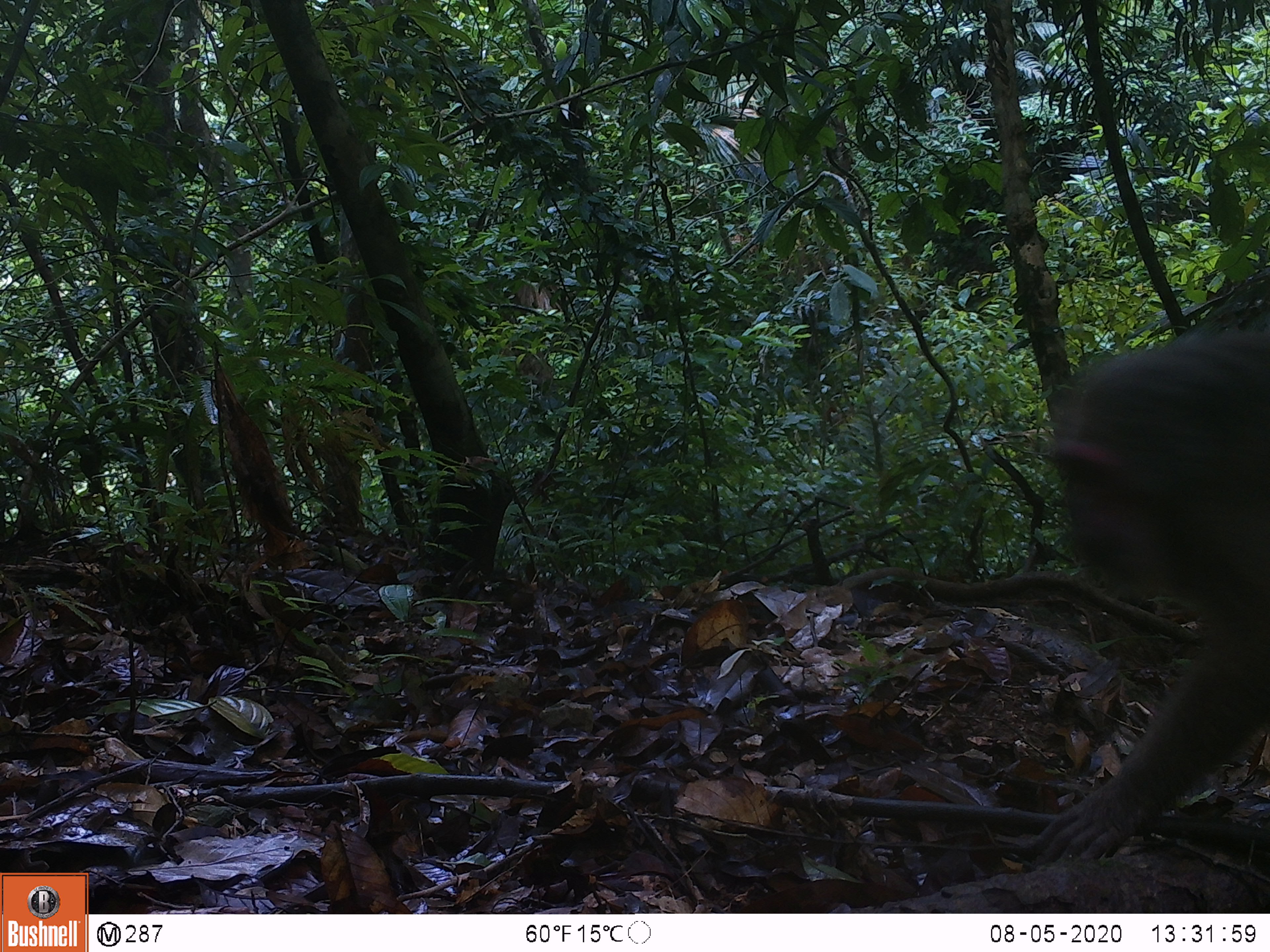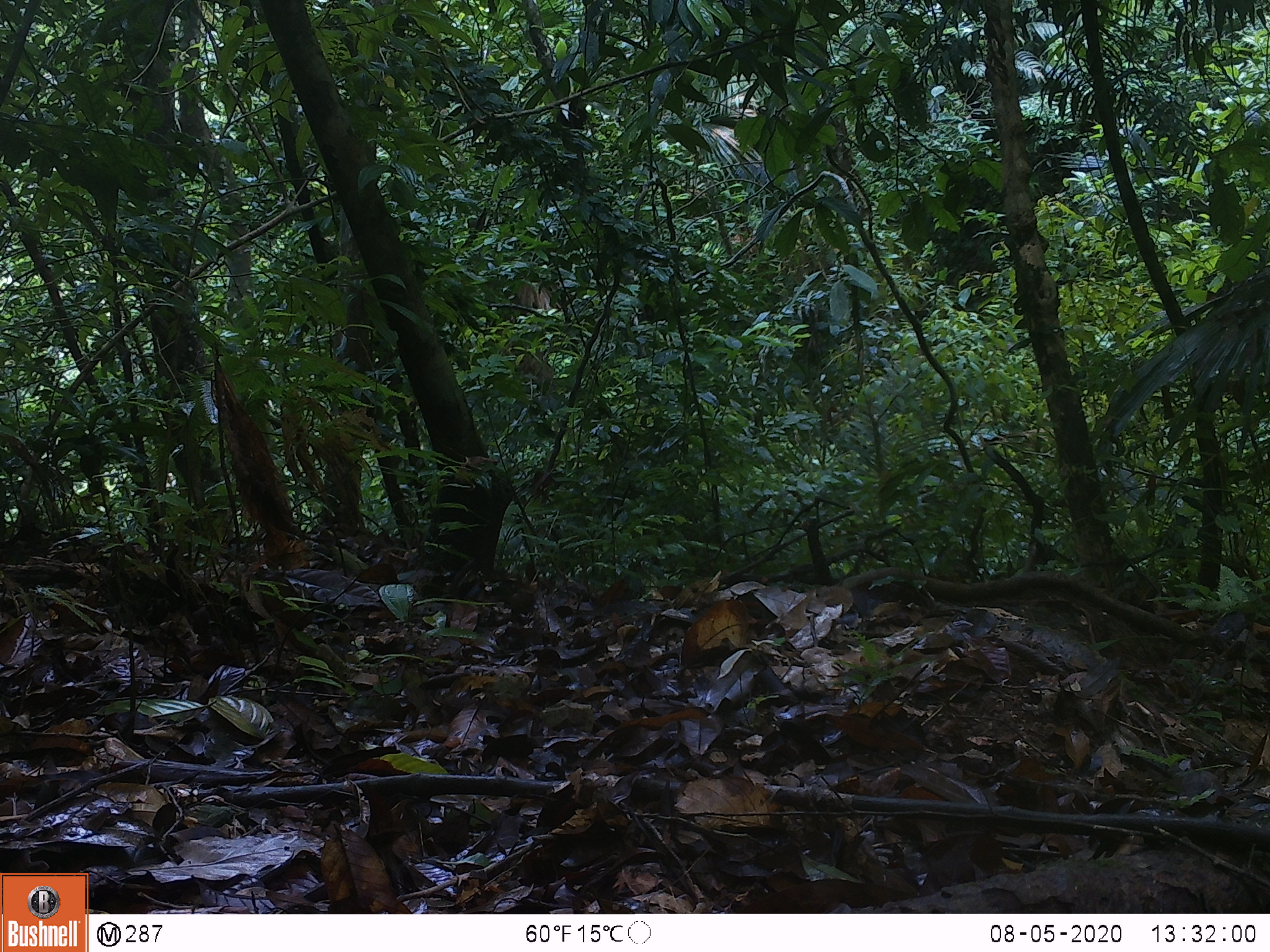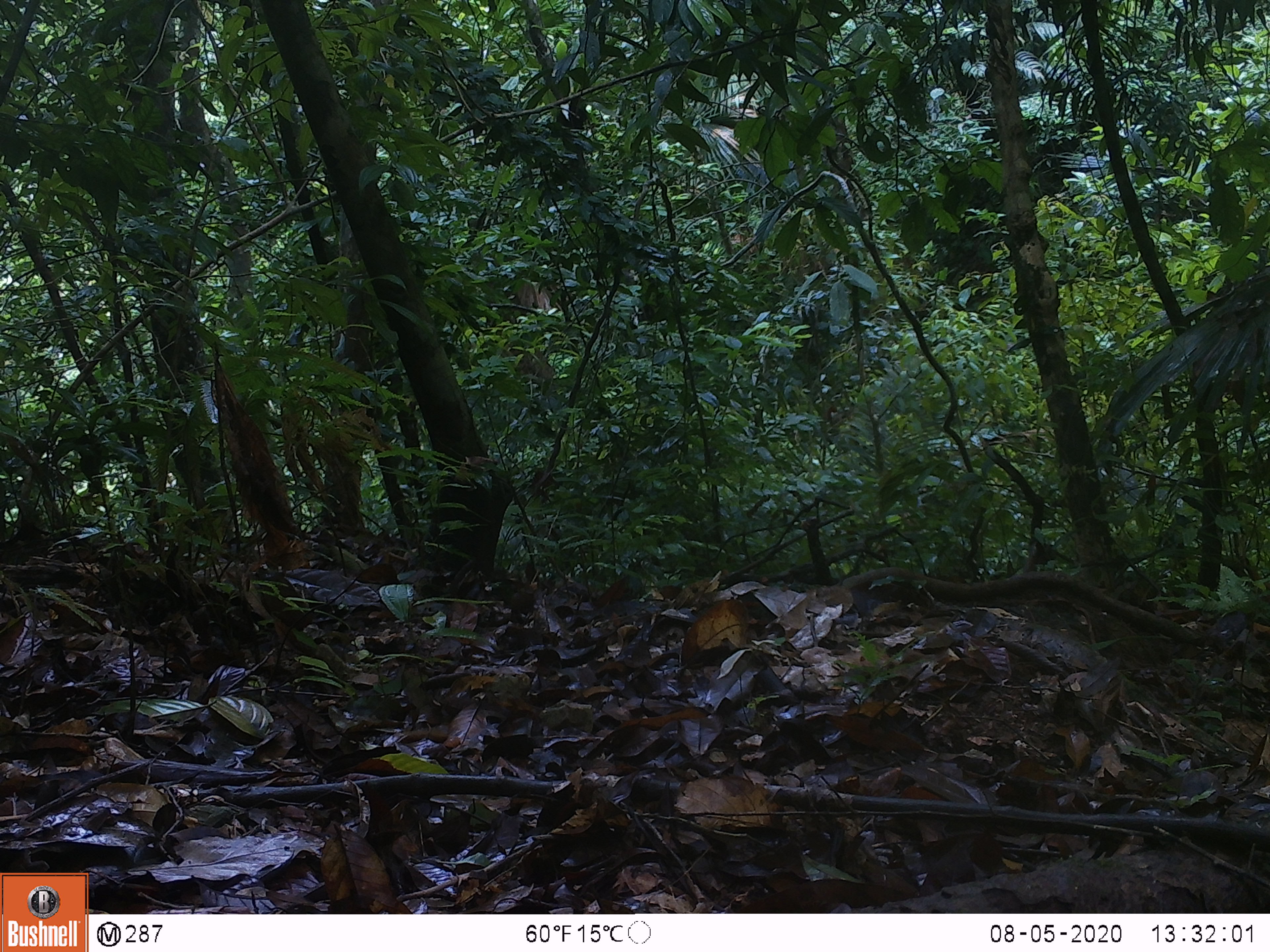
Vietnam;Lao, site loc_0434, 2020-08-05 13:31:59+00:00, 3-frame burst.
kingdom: Animalia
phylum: Chordata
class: Mammalia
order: Primates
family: Cercopithecidae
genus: Macaca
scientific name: Macaca arctoides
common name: stump-tailed macaque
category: stump tailed macaque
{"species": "stump tailed macaque (stump-tailed macaque) (Macaca arctoides)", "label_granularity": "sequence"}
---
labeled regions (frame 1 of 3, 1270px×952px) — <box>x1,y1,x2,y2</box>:
stump tailed macaque: <box>1025,324,1270,865</box>